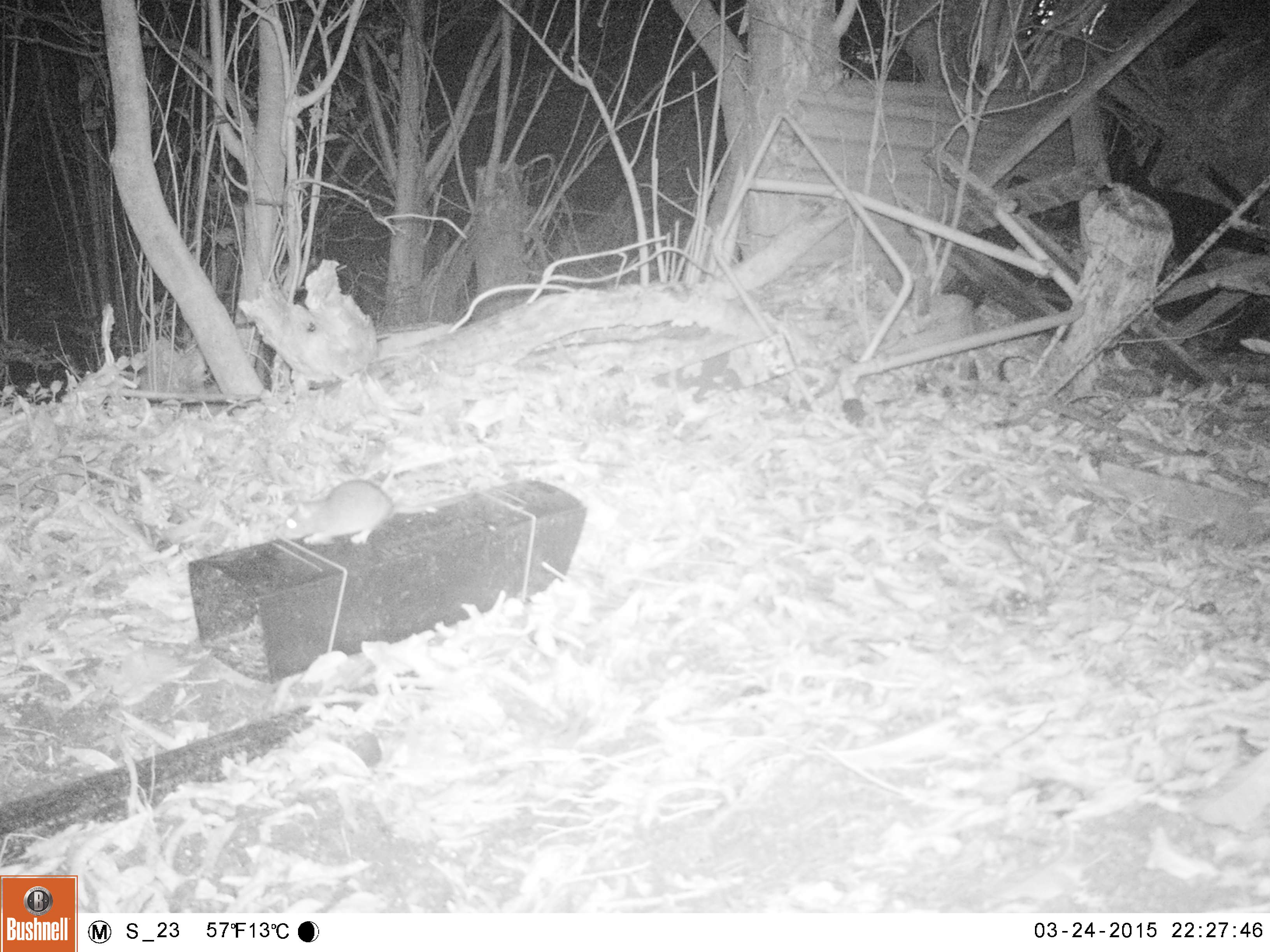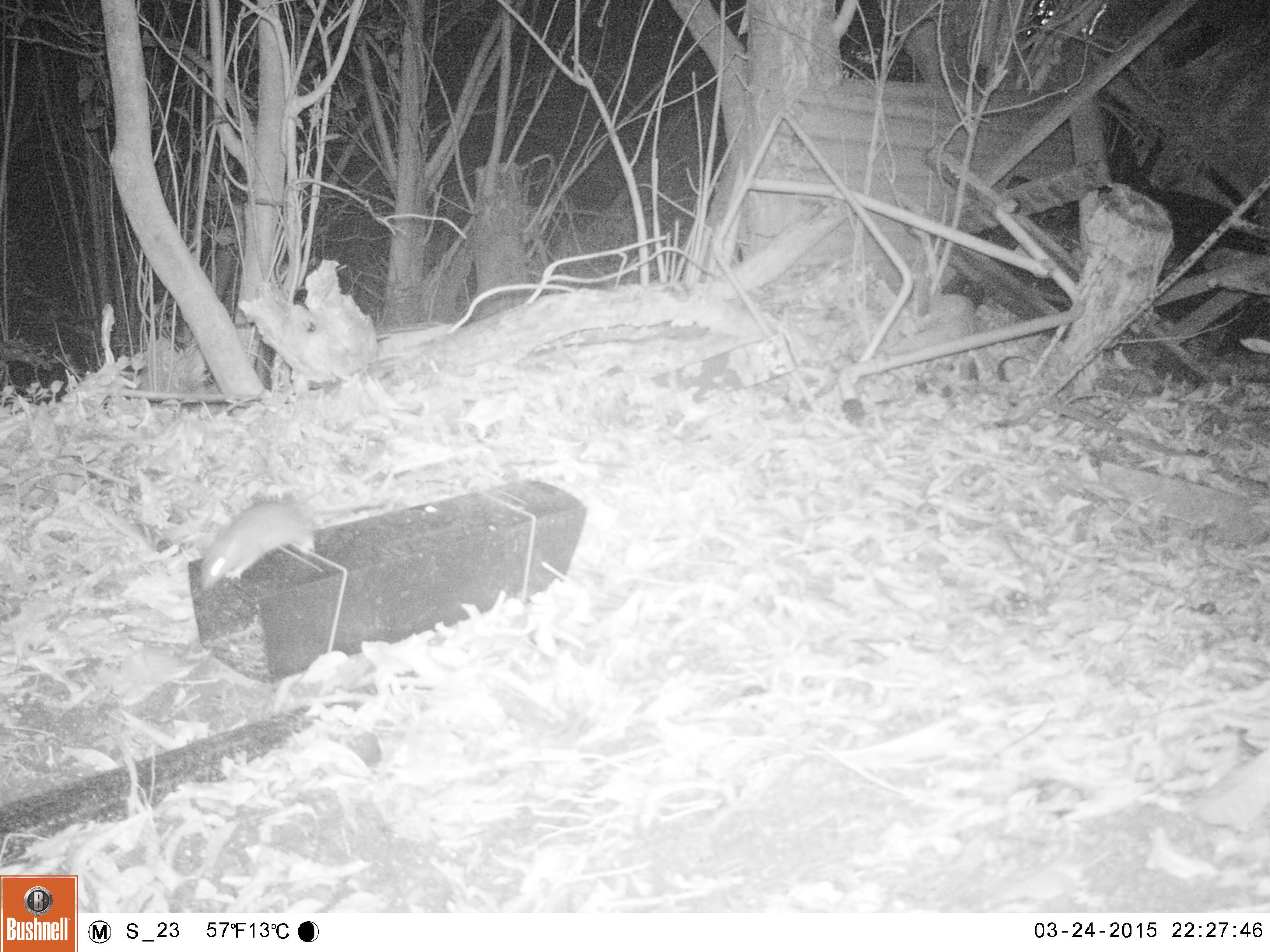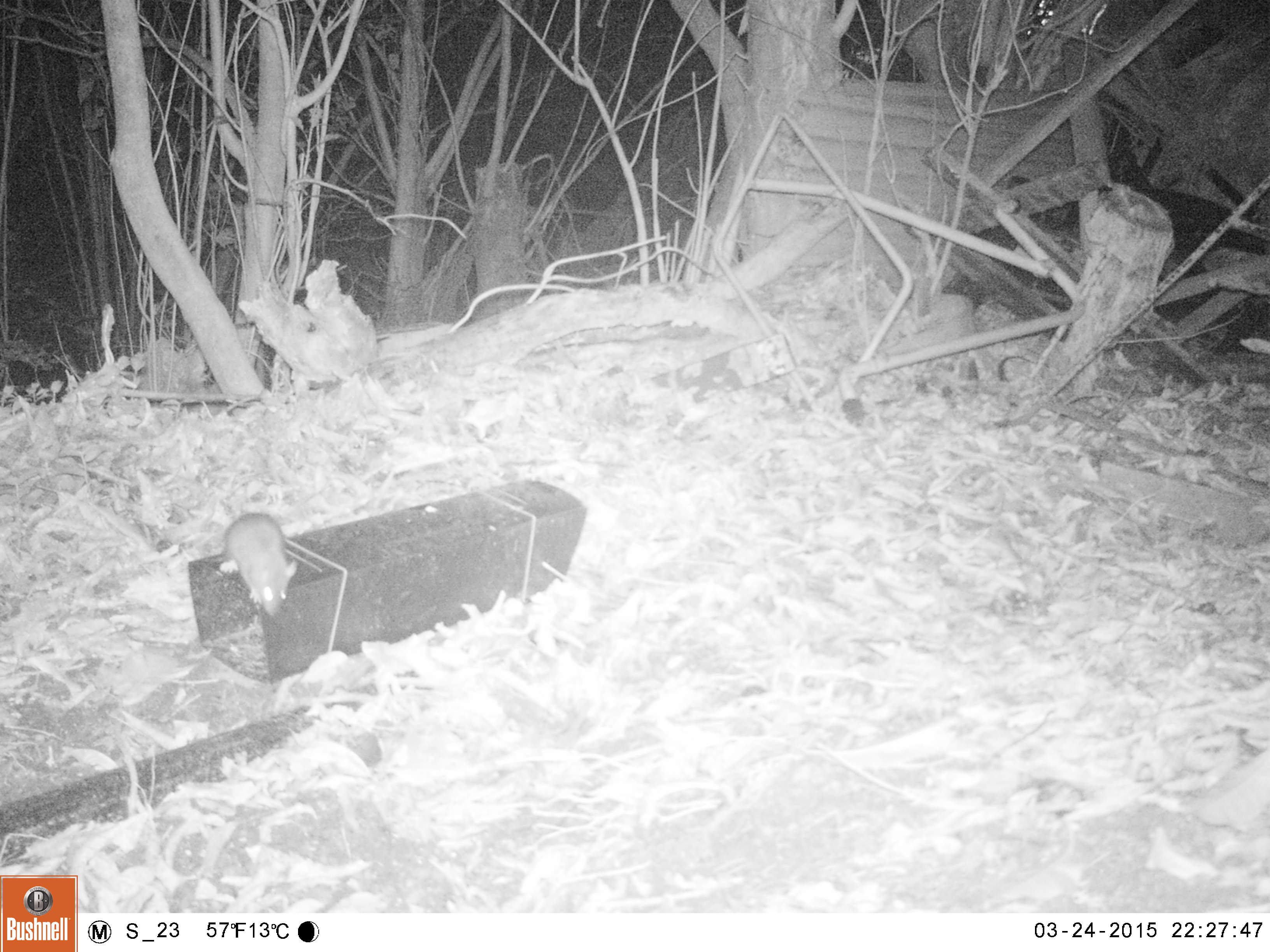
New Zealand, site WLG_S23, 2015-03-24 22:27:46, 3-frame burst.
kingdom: Animalia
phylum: Chordata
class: Mammalia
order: Rodentia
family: Muridae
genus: Rattus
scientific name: Rattus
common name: rat